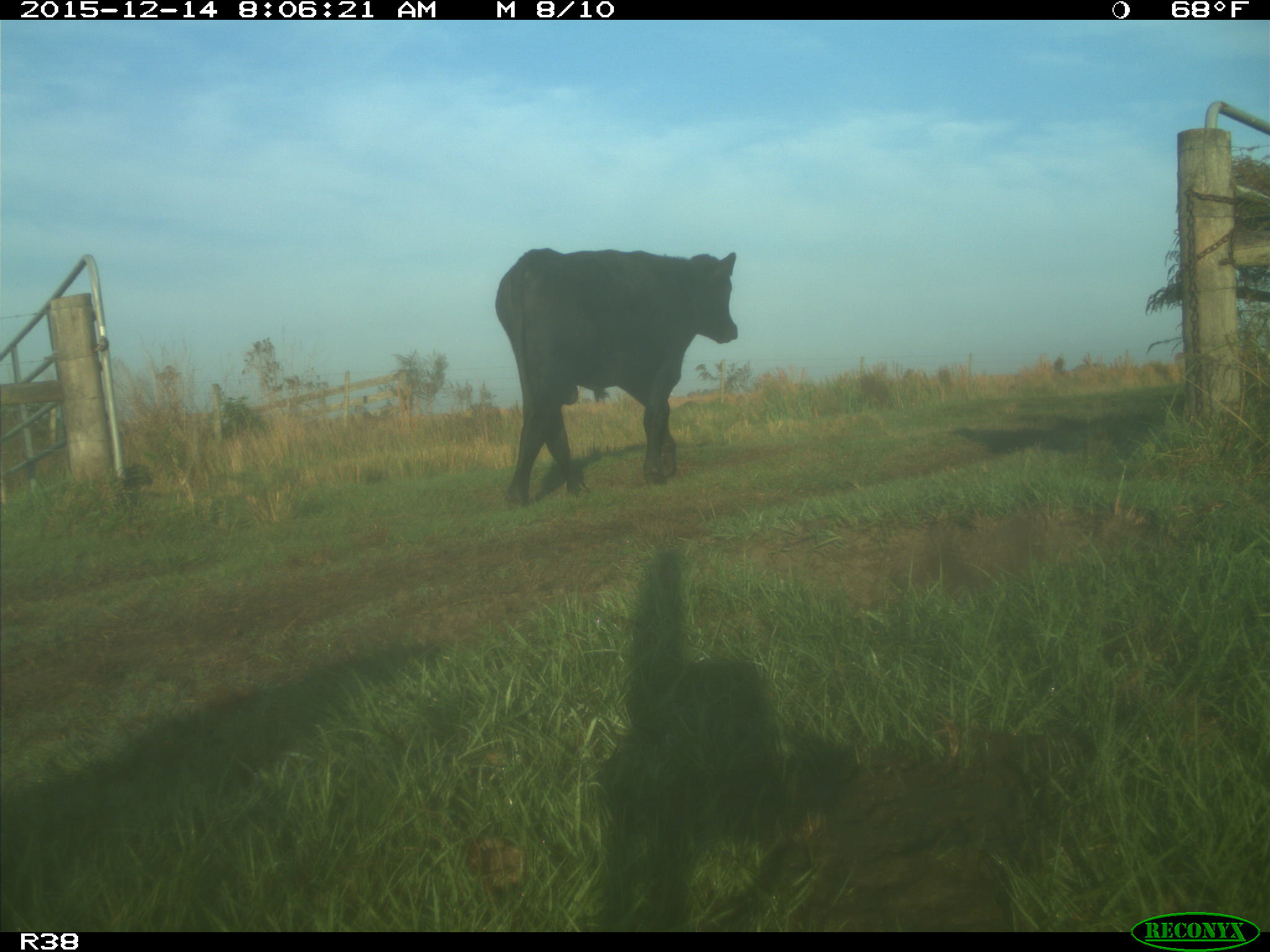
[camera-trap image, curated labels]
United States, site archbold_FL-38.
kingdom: Animalia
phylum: Chordata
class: Mammalia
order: Artiodactyla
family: Bovidae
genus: Bos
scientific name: Bos taurus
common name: domestic cow